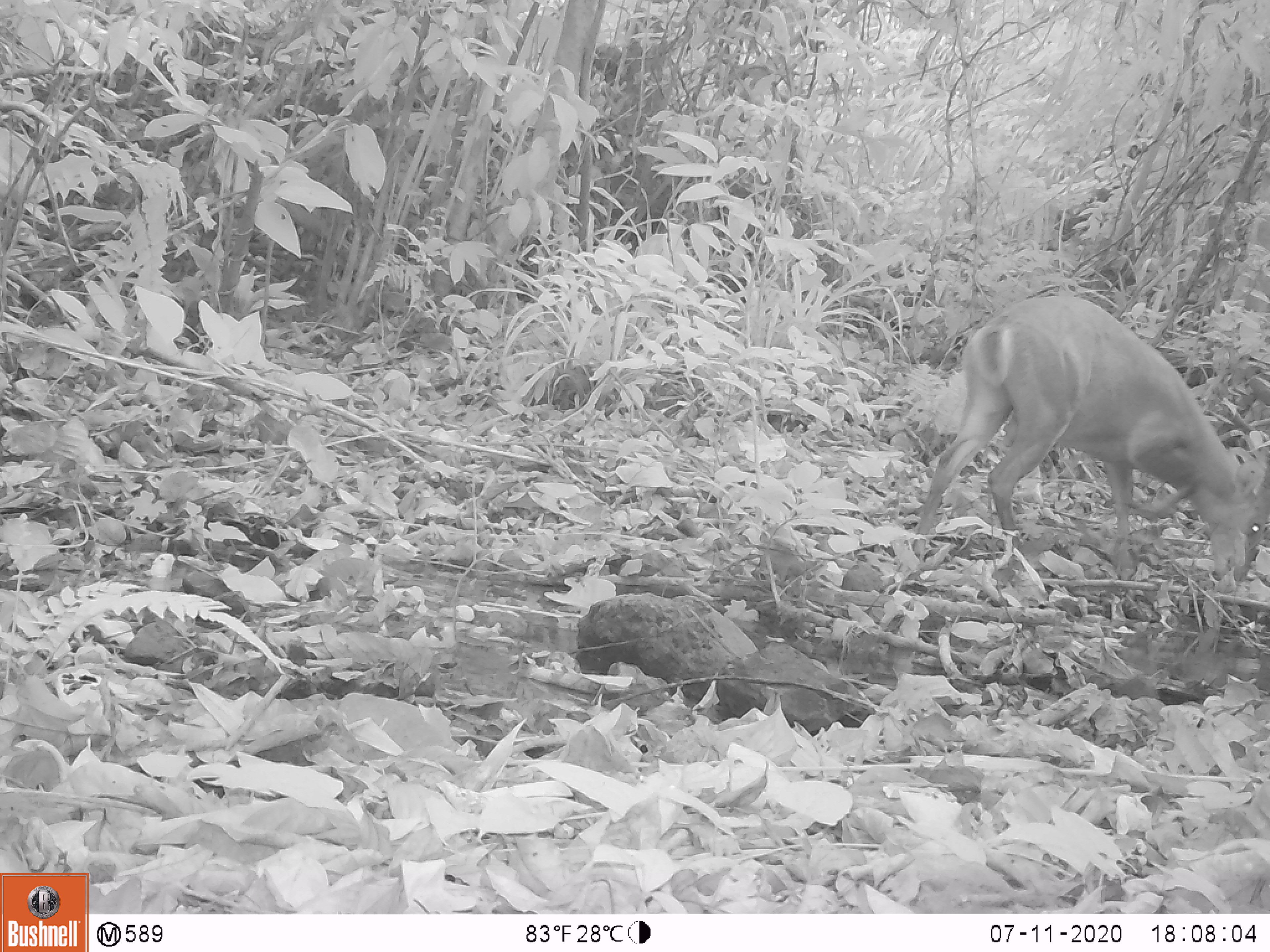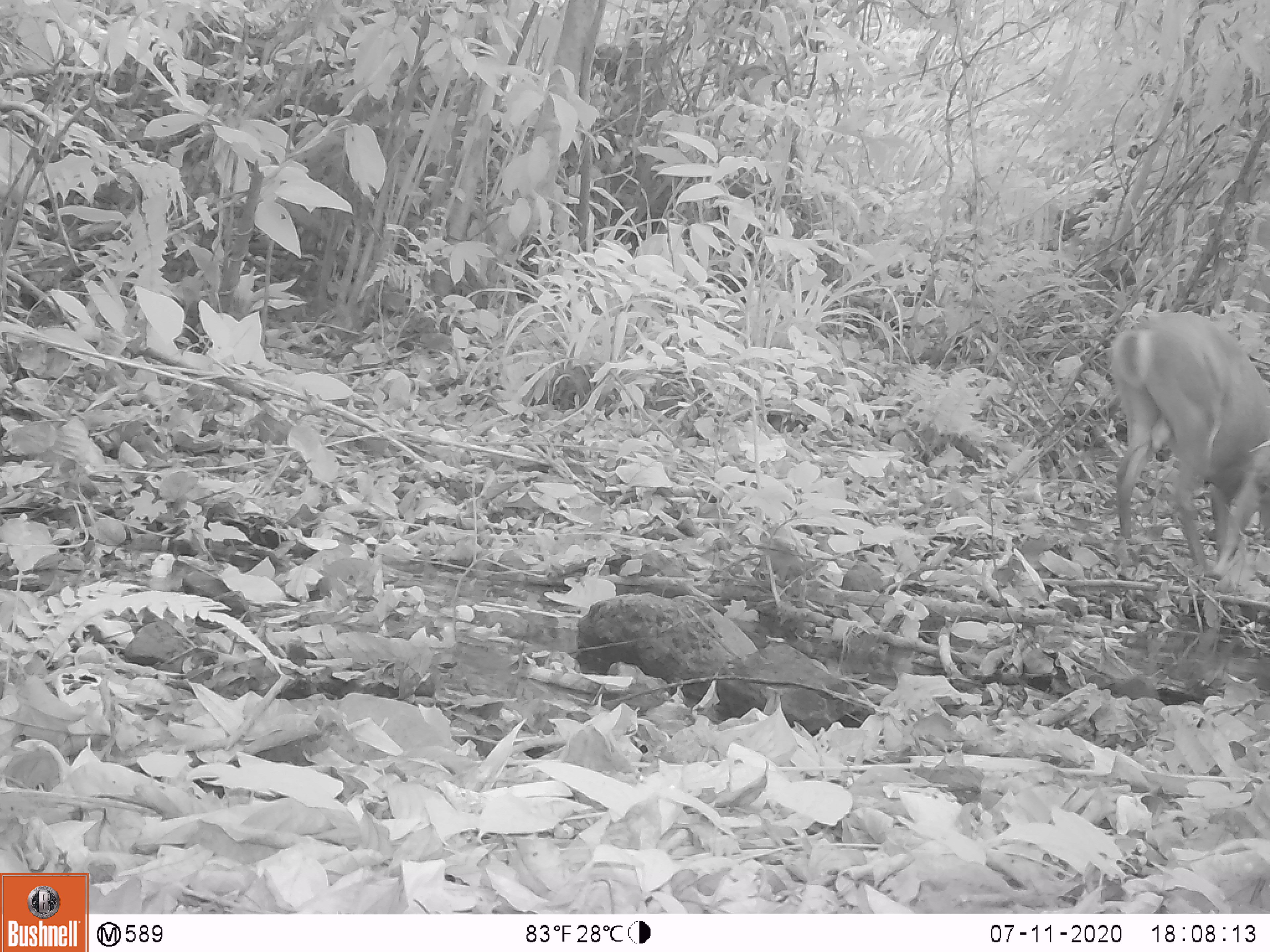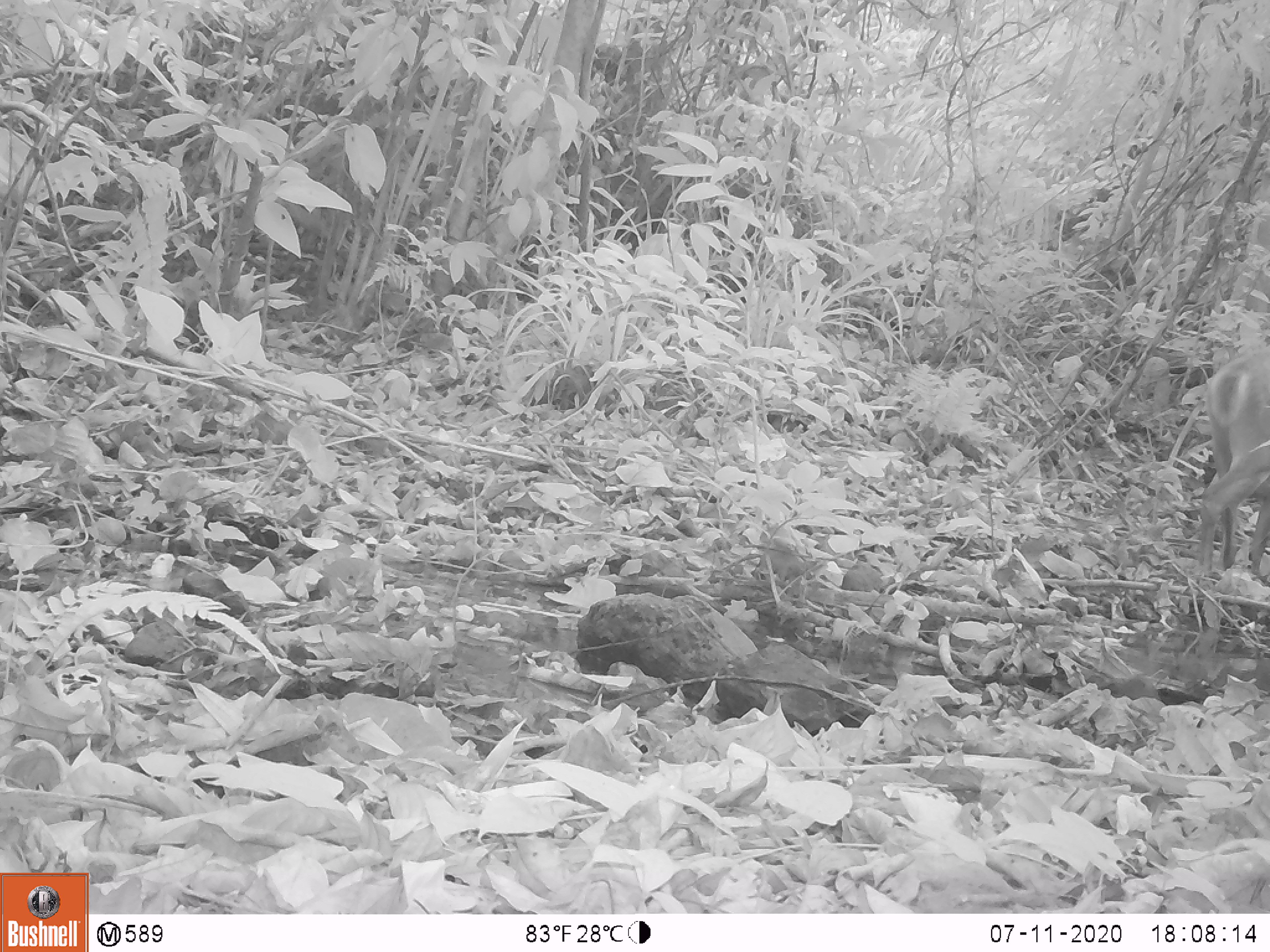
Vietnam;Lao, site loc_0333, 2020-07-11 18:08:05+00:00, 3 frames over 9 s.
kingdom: Animalia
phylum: Chordata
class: Mammalia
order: Artiodactyla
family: Cervidae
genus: Muntiacus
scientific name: Muntiacus vuquangensis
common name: large-antlered muntjac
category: large antlered muntjac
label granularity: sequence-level